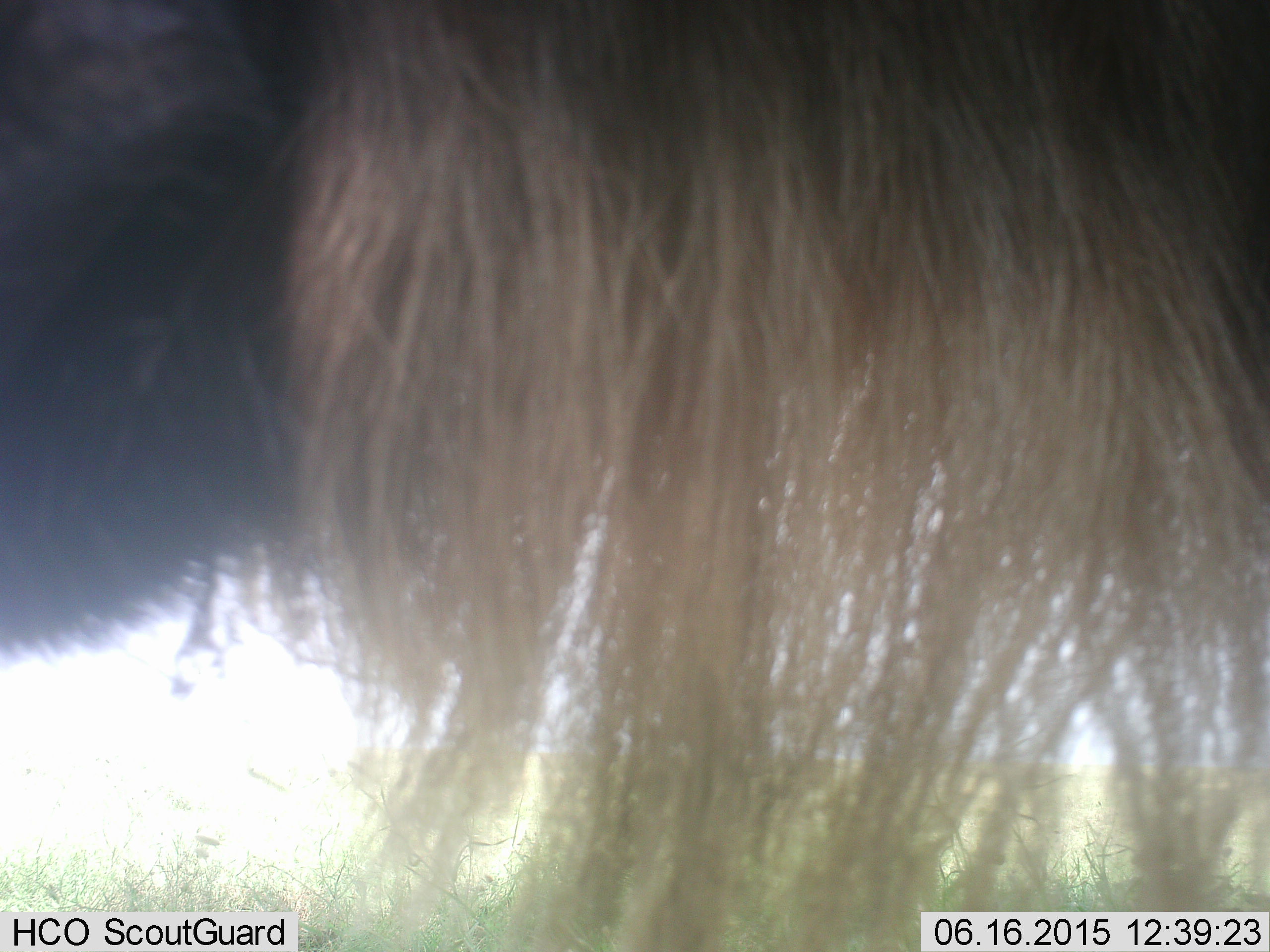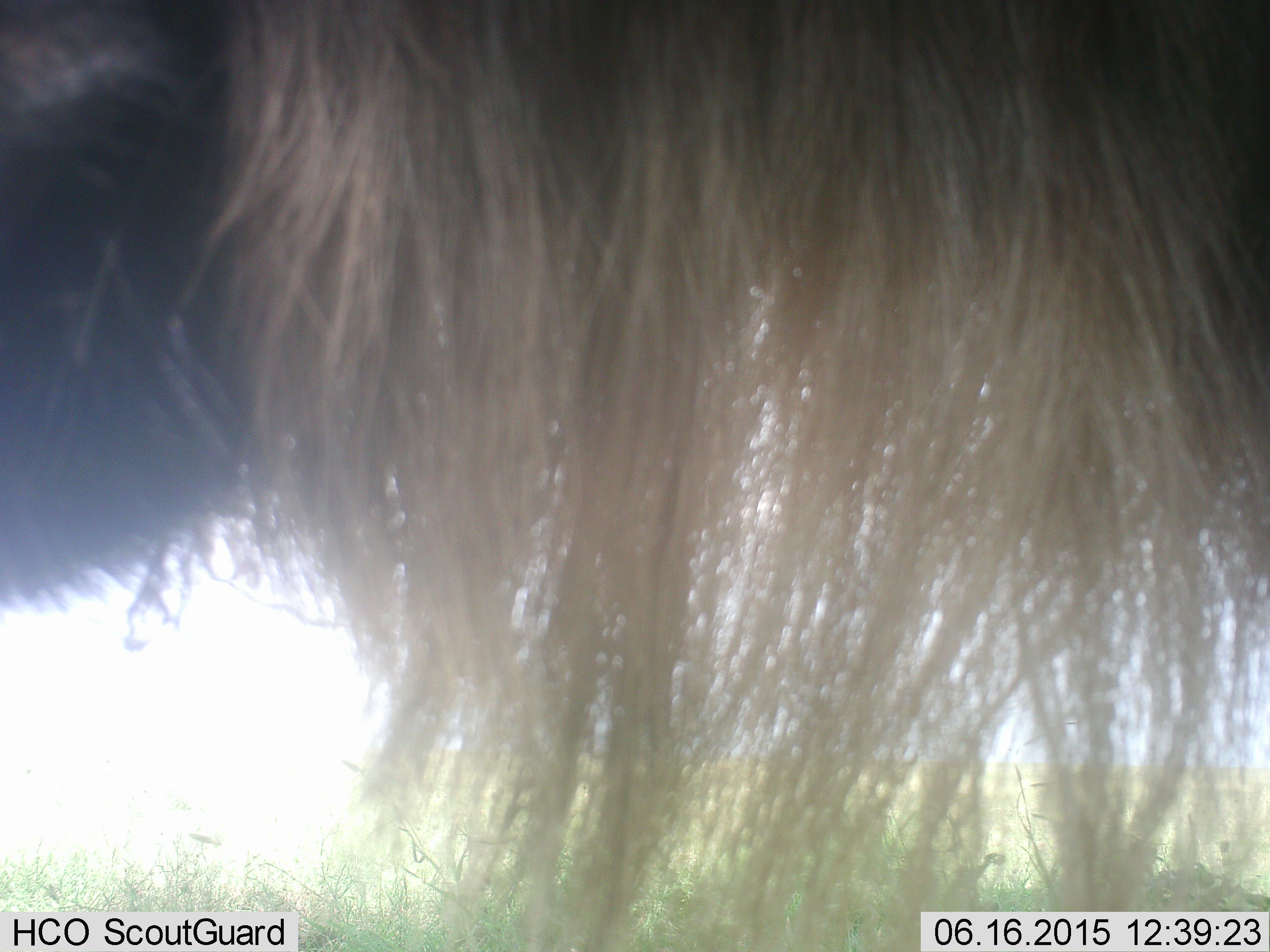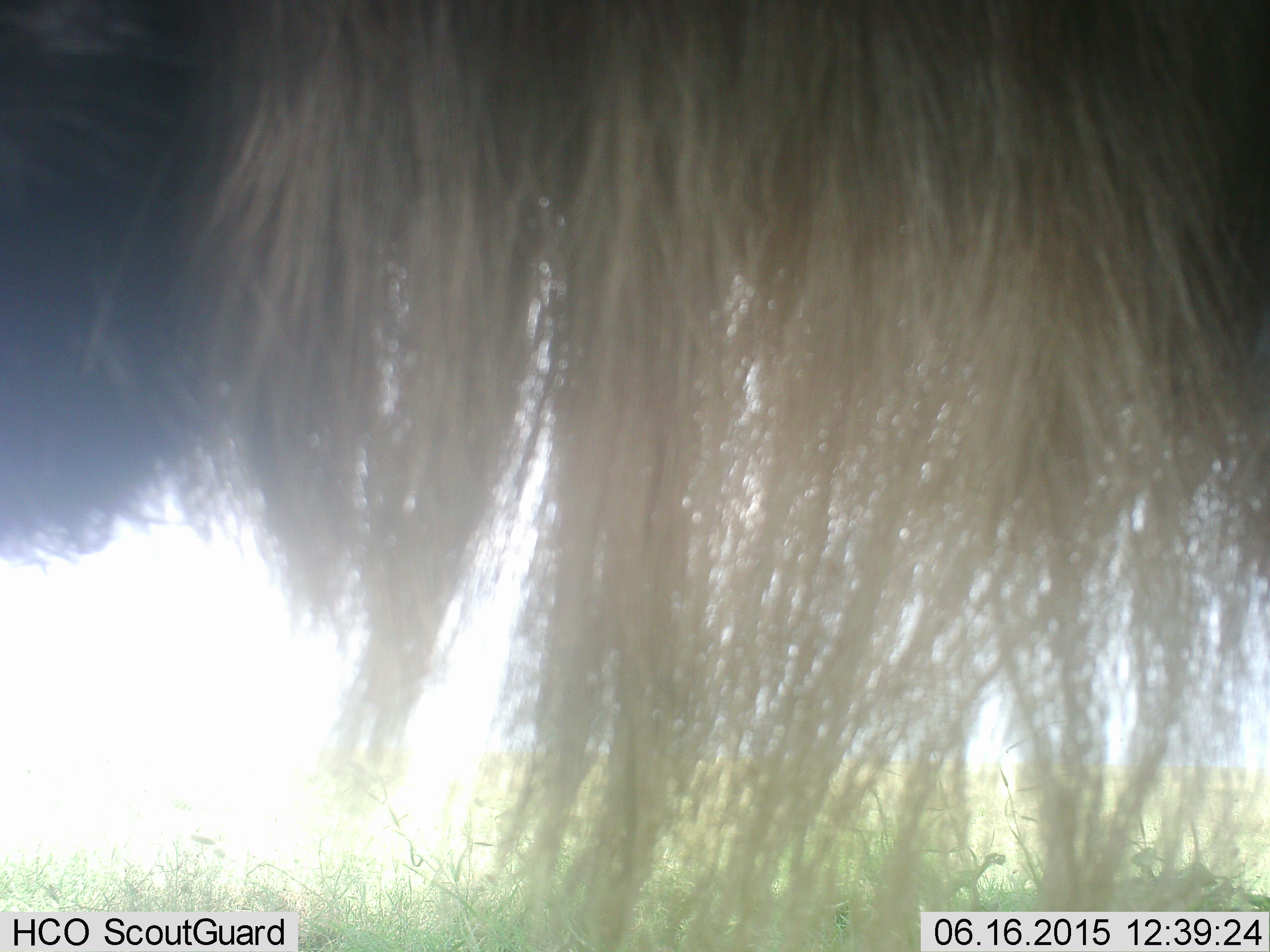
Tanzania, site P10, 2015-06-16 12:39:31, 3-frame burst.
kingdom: Animalia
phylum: Chordata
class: Mammalia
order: Artiodactyla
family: Bovidae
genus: Connochaetes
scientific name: Connochaetes taurinus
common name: blue wildebeest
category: wildebeest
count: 1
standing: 100%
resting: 0%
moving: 0%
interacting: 0%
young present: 0%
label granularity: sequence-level